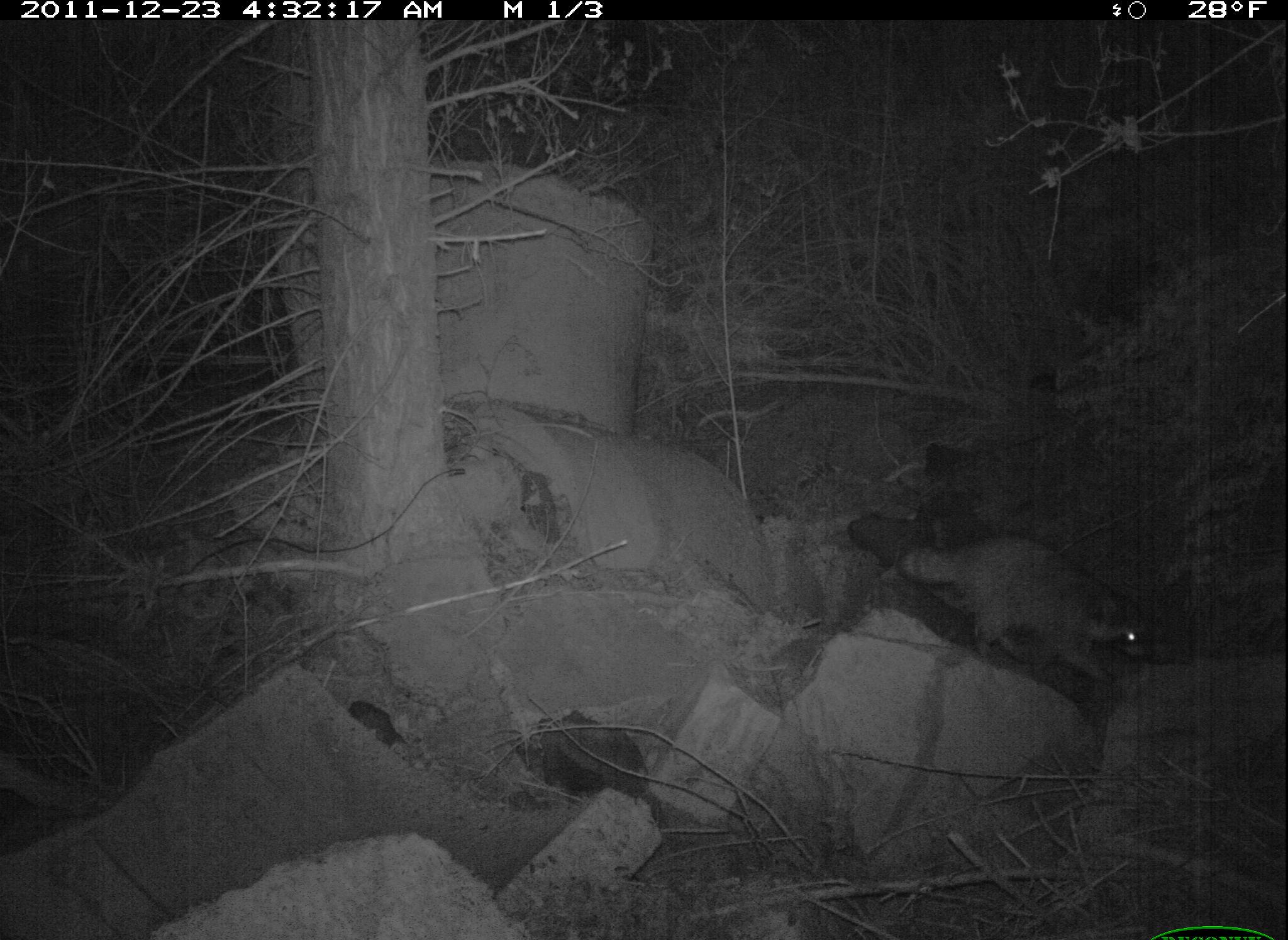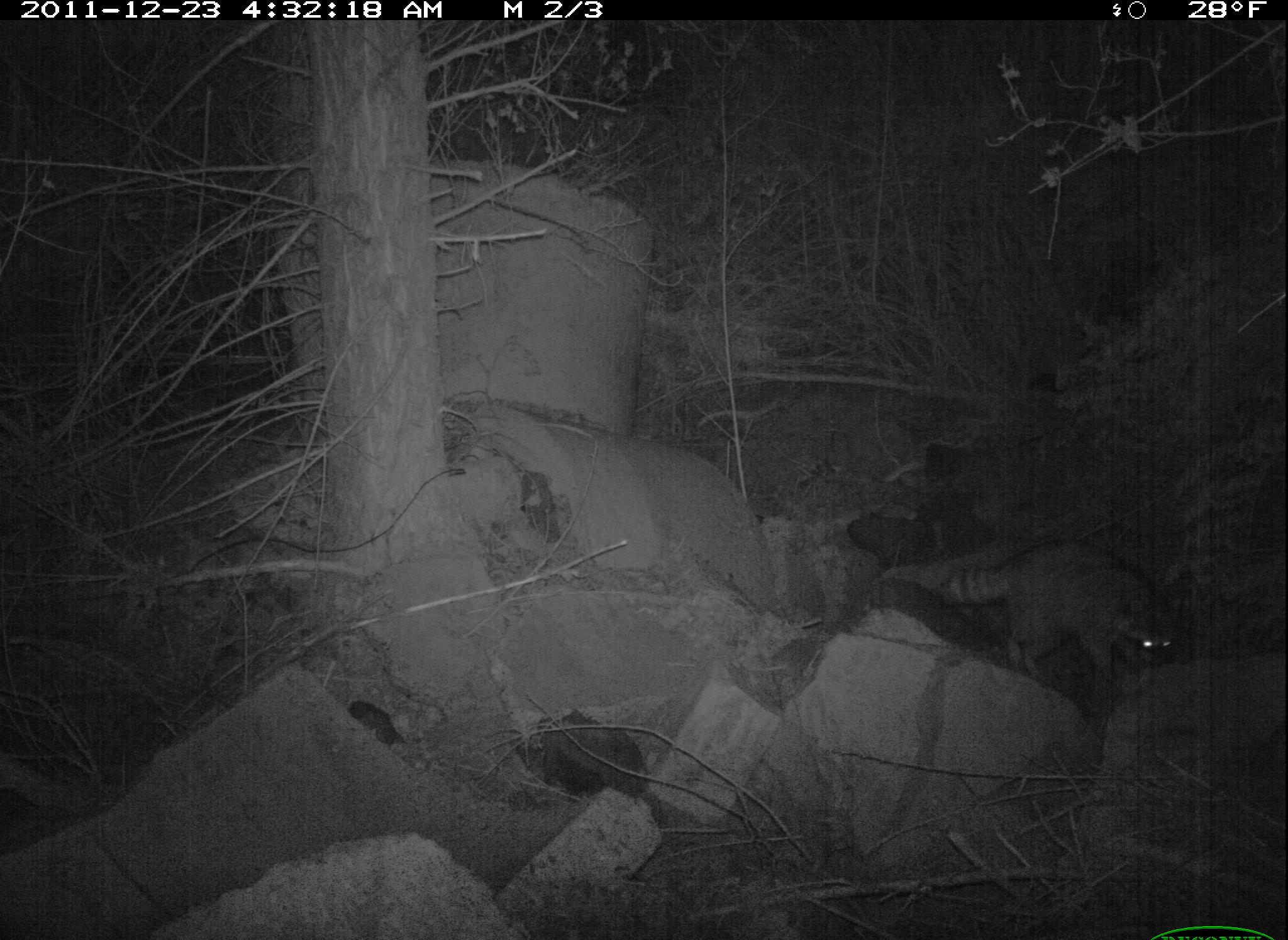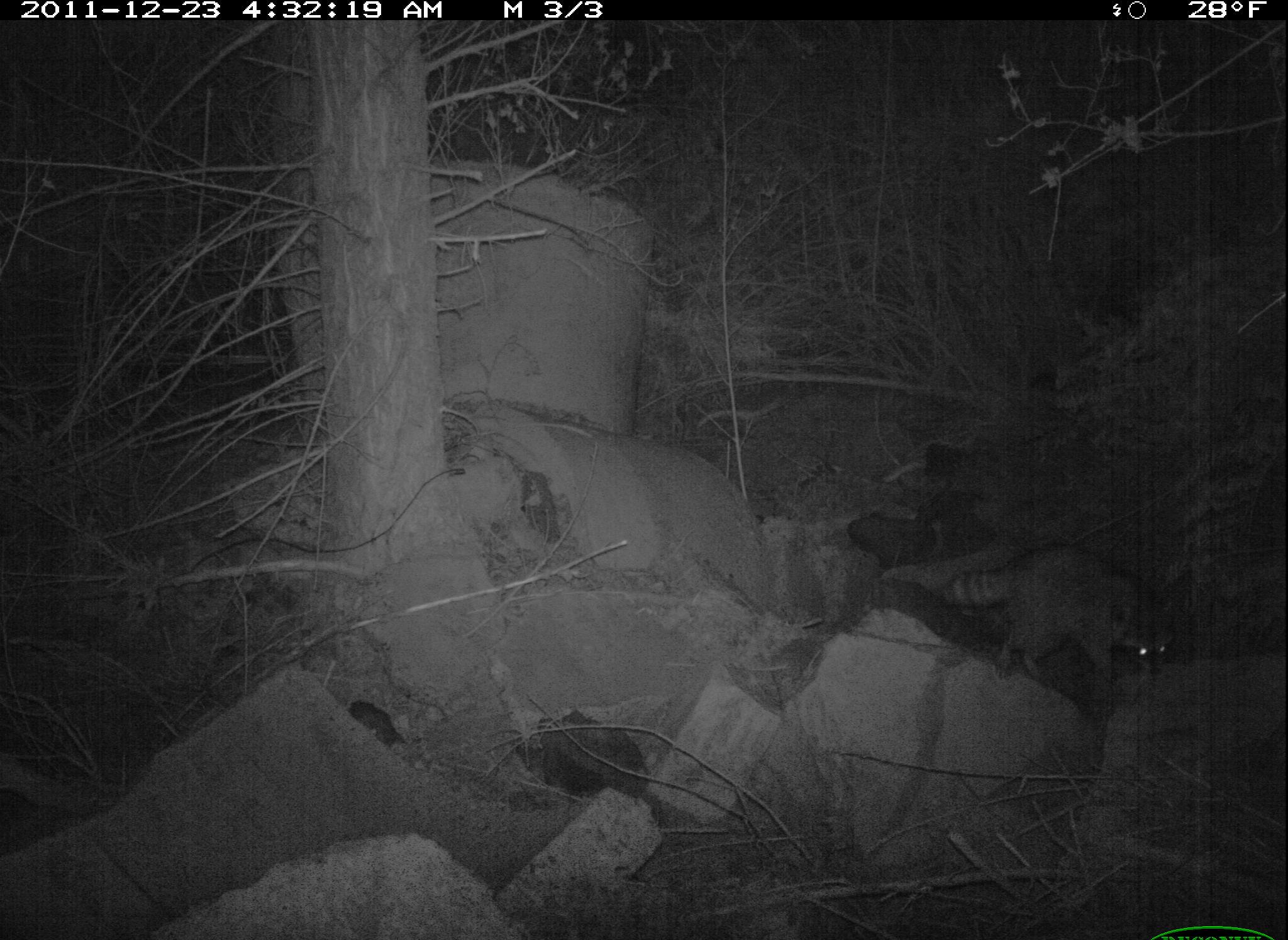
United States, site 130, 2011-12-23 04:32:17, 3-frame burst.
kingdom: Animalia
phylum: Chordata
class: Mammalia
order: Carnivora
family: Procyonidae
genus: Procyon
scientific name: Procyon lotor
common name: raccoon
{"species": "raccoon (Procyon lotor)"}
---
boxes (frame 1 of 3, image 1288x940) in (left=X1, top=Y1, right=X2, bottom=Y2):
raccoon: (left=850, top=506, right=1156, bottom=693)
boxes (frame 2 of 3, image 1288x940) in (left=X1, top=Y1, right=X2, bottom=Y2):
raccoon: (left=929, top=525, right=1201, bottom=705)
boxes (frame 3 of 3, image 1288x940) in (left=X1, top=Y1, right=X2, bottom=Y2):
raccoon: (left=902, top=512, right=1212, bottom=741)